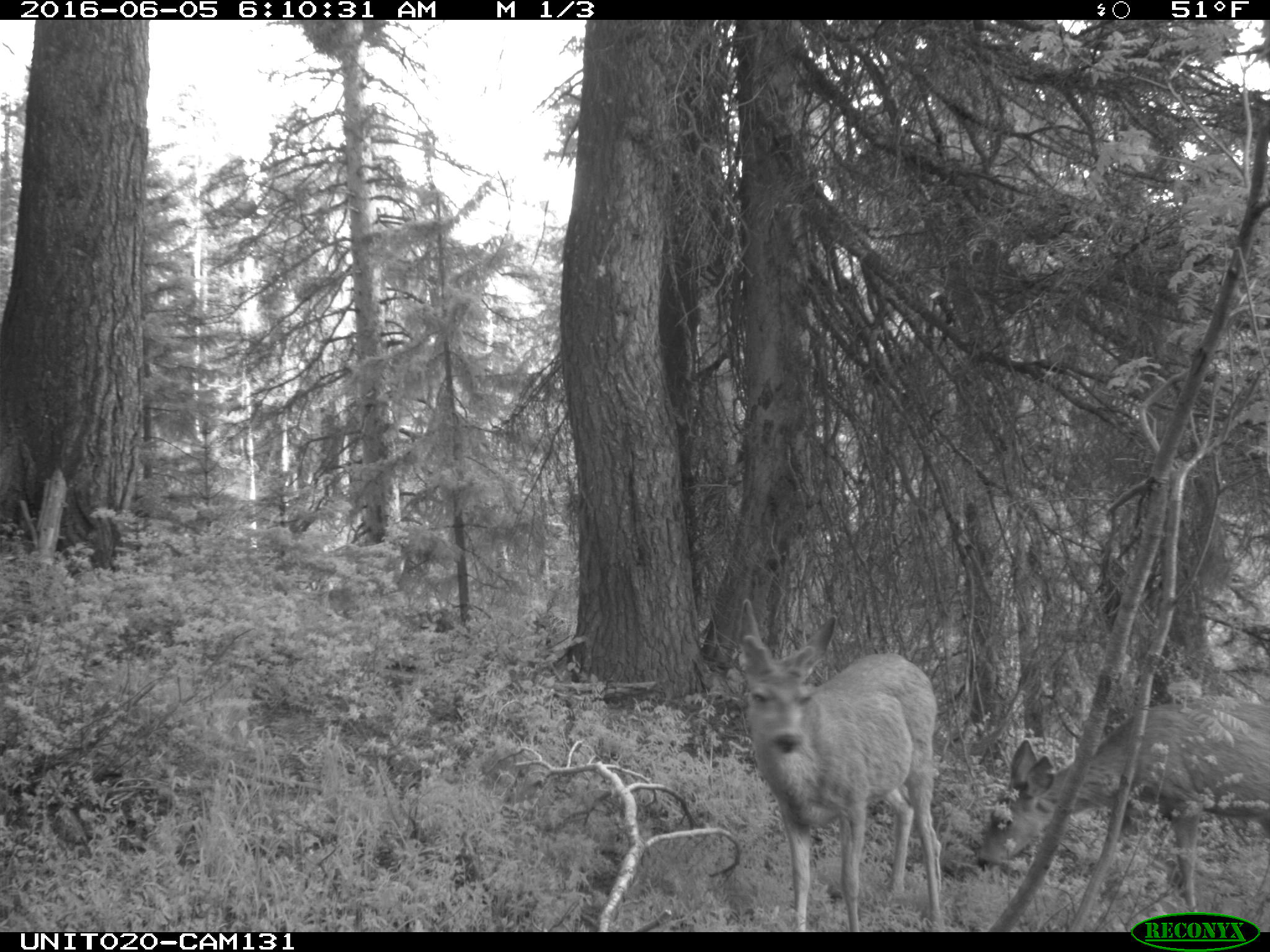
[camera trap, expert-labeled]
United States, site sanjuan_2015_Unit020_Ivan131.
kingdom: Animalia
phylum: Chordata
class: Mammalia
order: Artiodactyla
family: Cervidae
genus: Odocoileus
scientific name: Odocoileus hemionus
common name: mule deer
Odocoileus hemionus (mule deer).